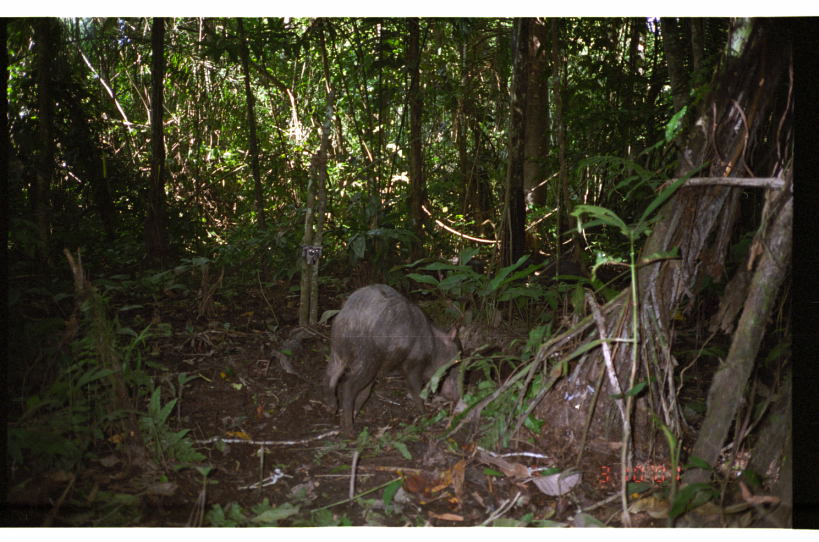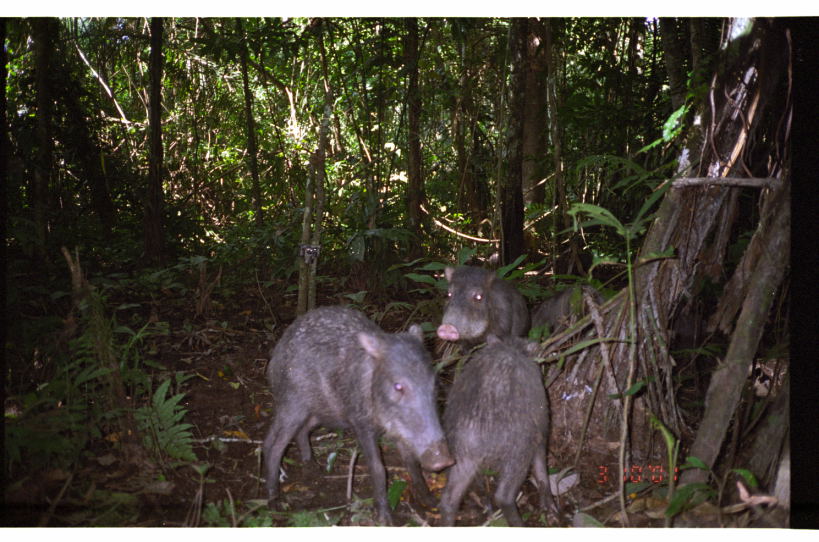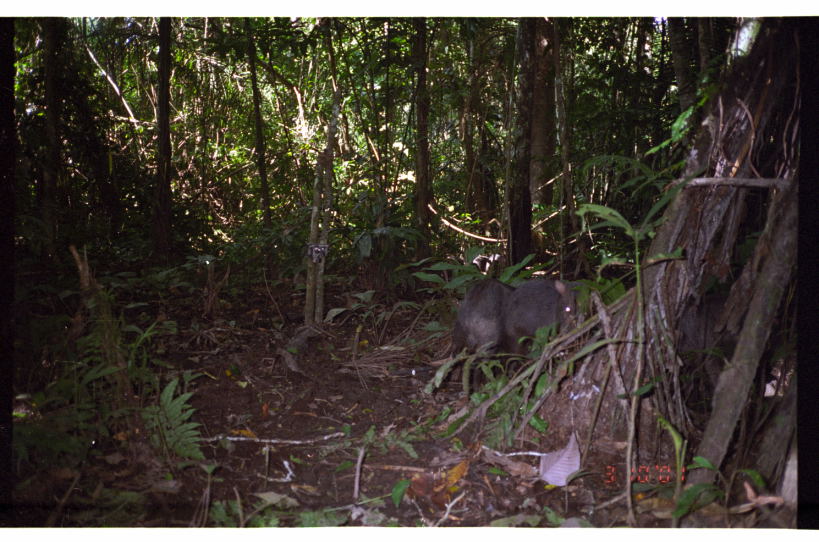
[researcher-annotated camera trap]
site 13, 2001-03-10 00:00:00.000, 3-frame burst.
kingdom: Animalia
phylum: Chordata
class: Mammalia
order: Artiodactyla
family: Tayassuidae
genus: Tayassu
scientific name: Tayassu pecari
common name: white-lipped peccary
Tayassu pecari (white-lipped peccary).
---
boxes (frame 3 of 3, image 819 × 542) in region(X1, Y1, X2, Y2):
tayassu pecari: region(677, 291, 795, 410); region(502, 276, 600, 369); region(442, 276, 514, 392)